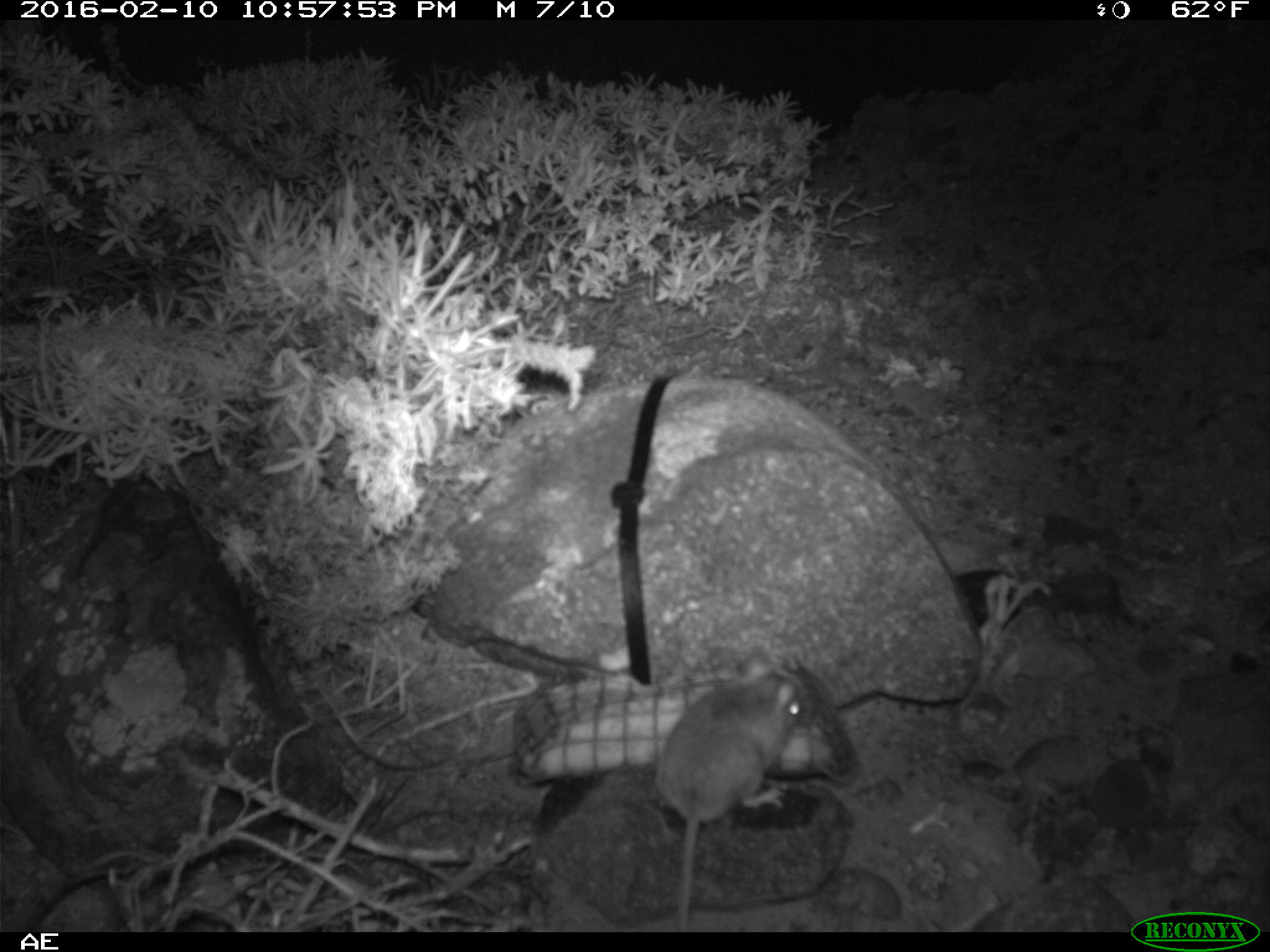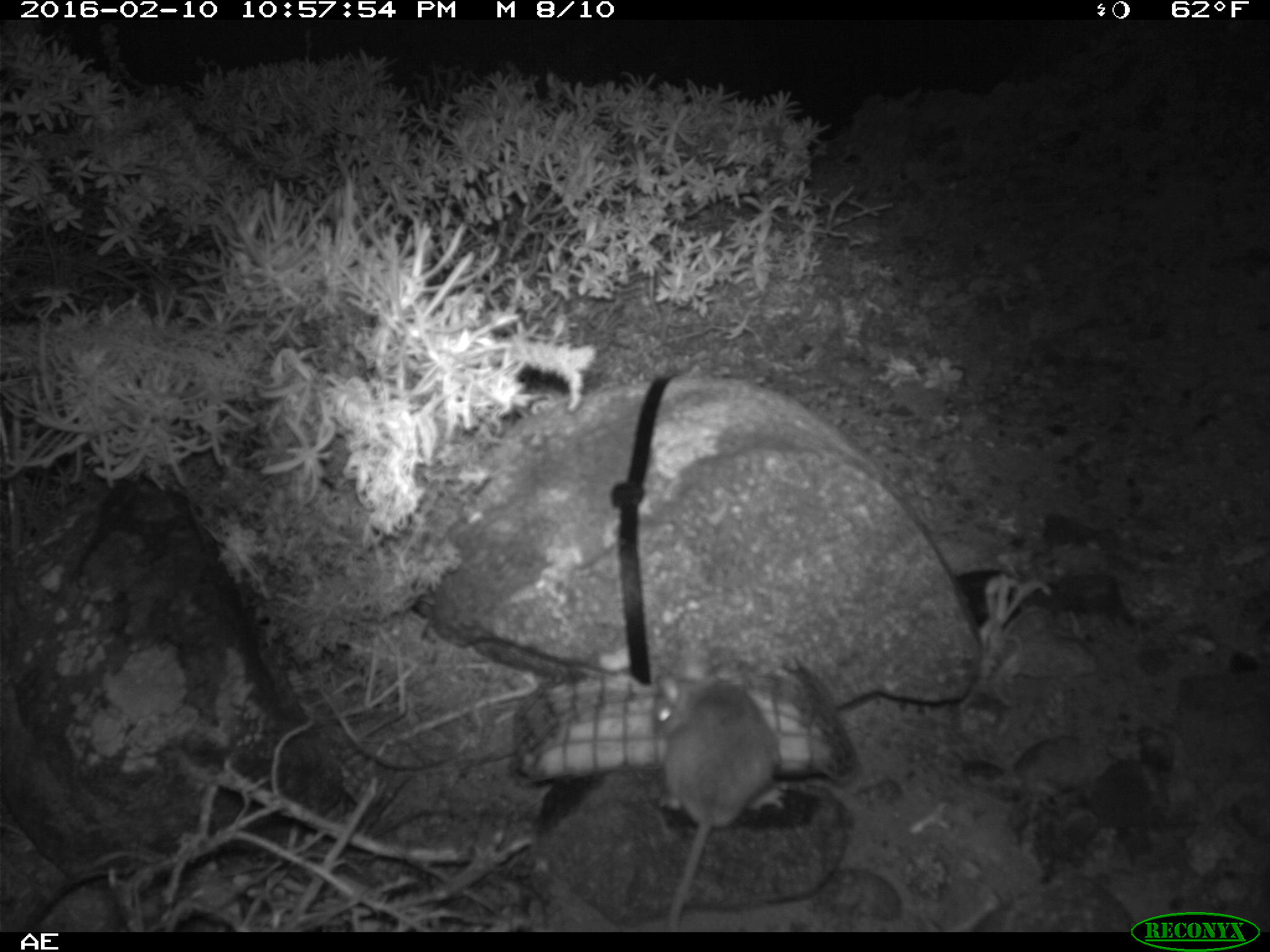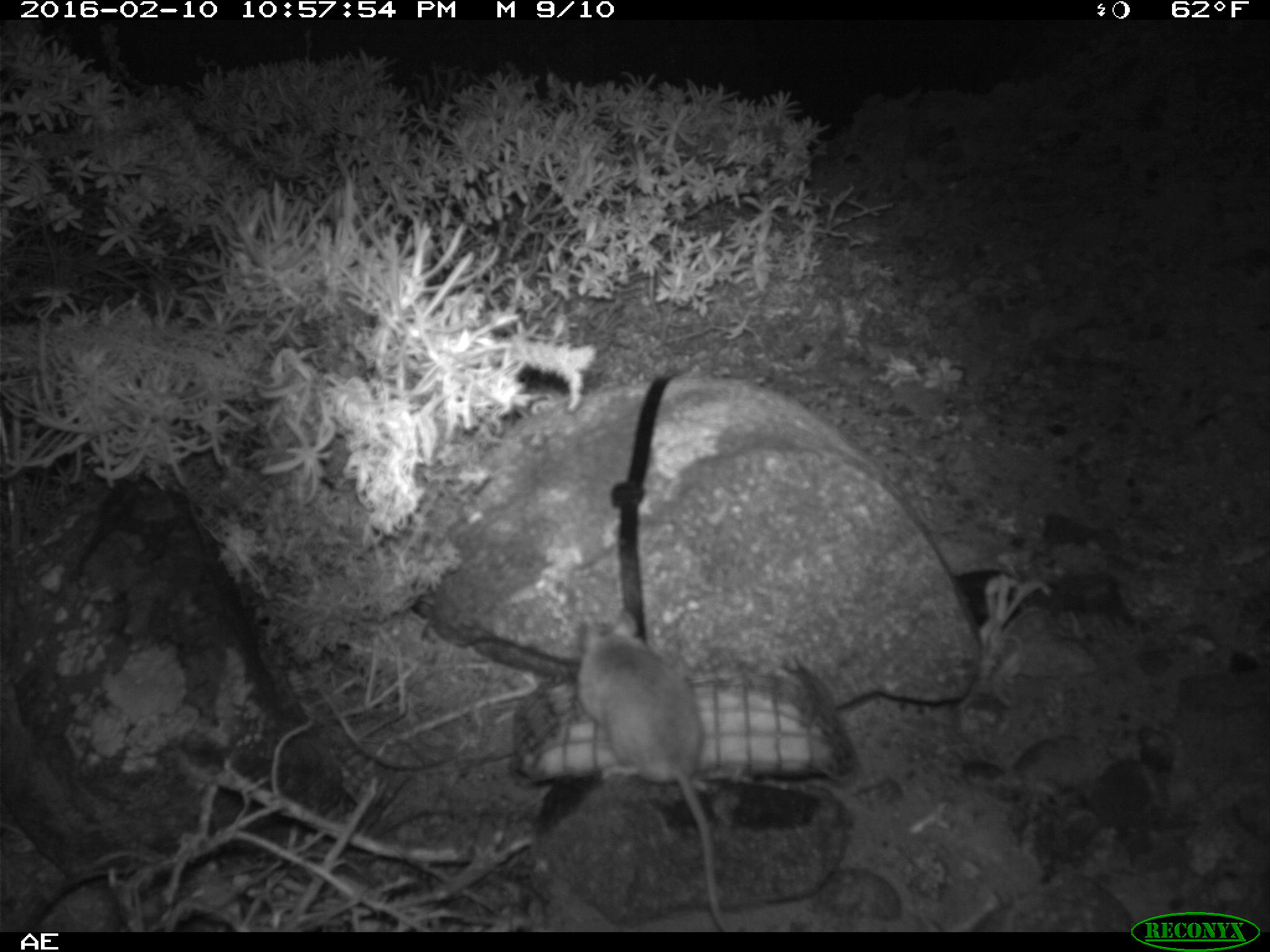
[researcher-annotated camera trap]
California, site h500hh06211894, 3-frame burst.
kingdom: Animalia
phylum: Chordata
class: Mammalia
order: Rodentia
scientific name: Rodentia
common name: rodent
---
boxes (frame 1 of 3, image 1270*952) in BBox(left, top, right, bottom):
rodent: BBox(651, 645, 806, 930)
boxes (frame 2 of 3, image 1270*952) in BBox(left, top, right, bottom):
rodent: BBox(652, 656, 779, 932)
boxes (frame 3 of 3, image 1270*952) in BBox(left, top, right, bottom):
rodent: BBox(572, 609, 739, 931)